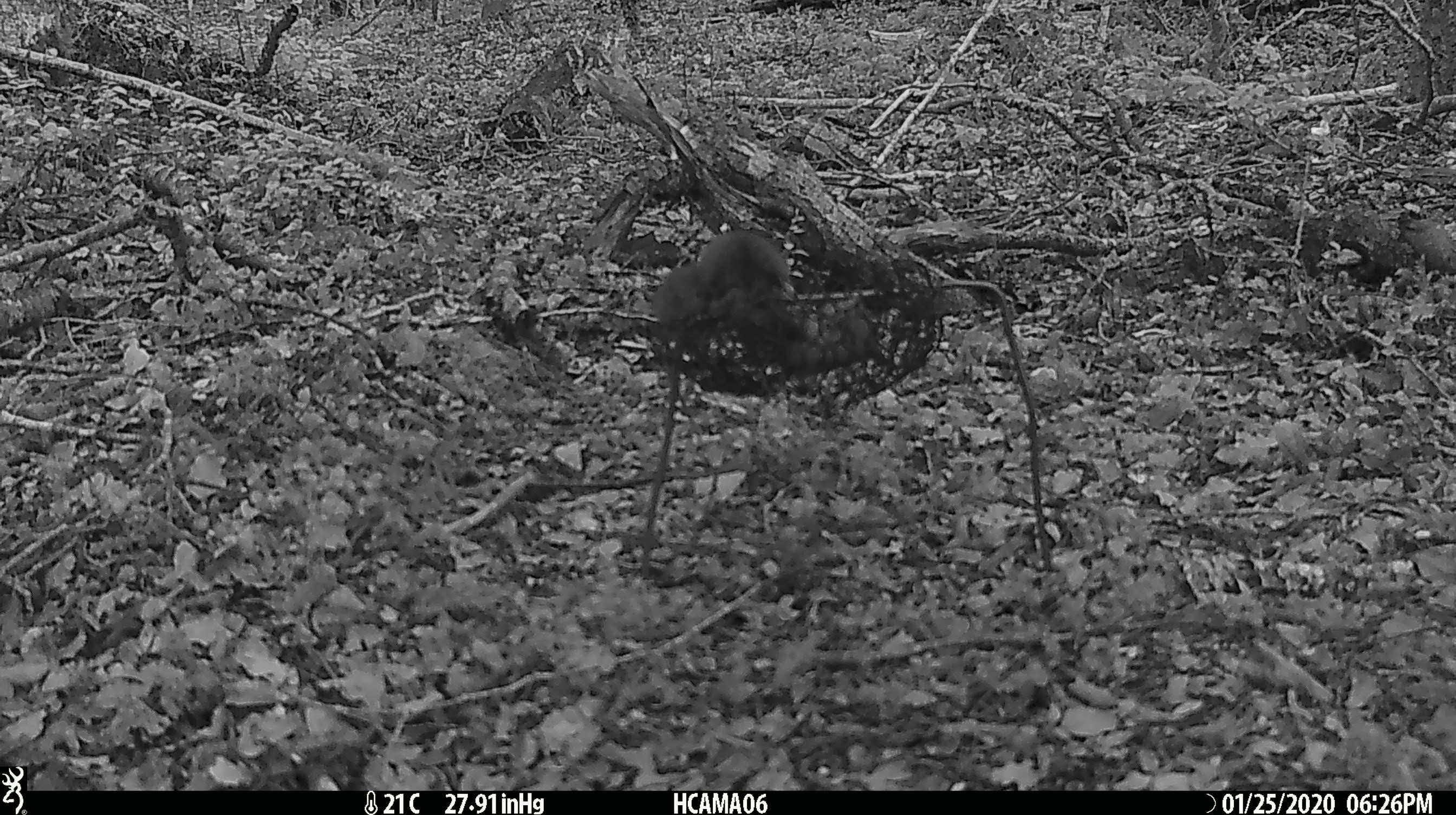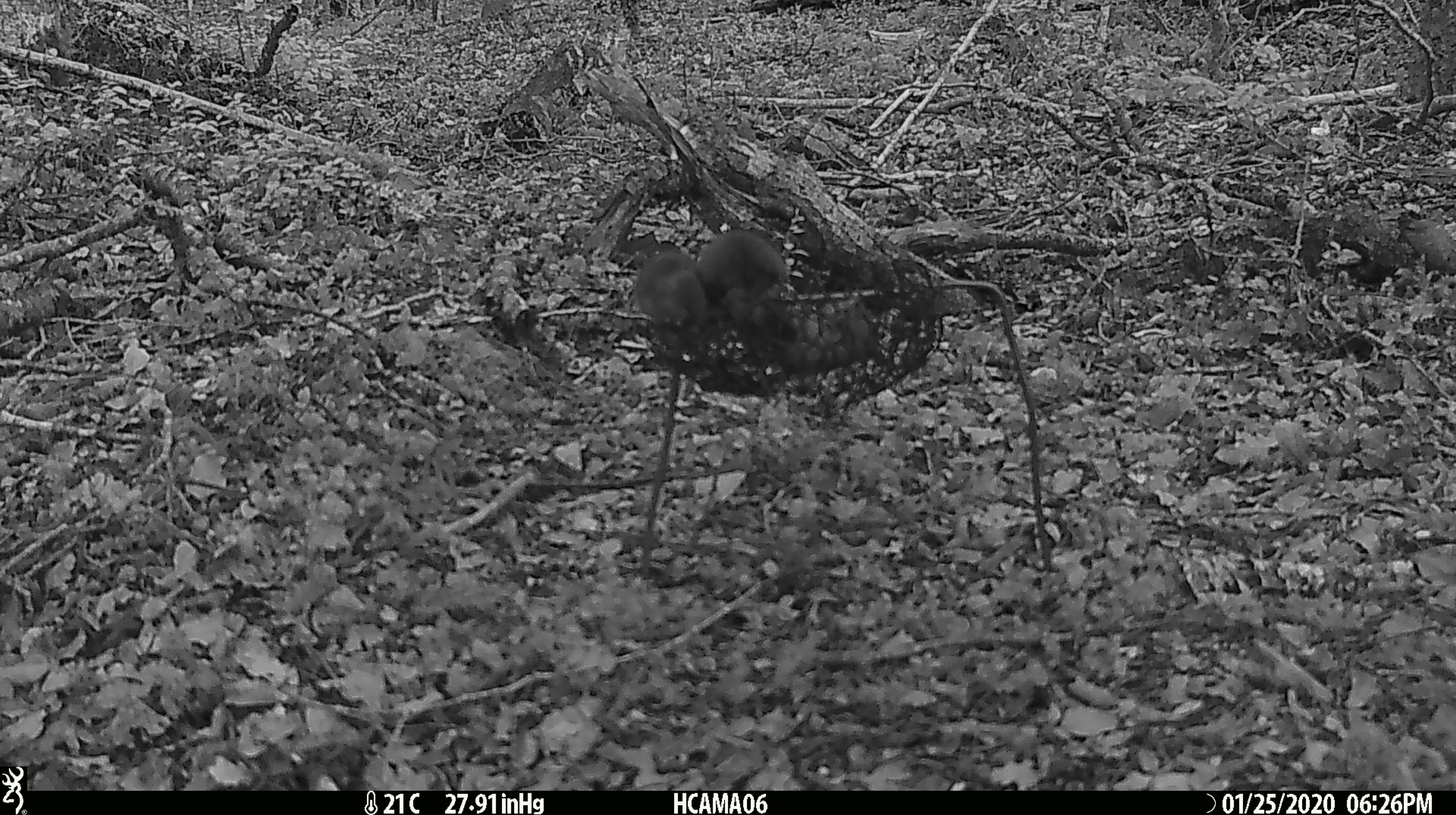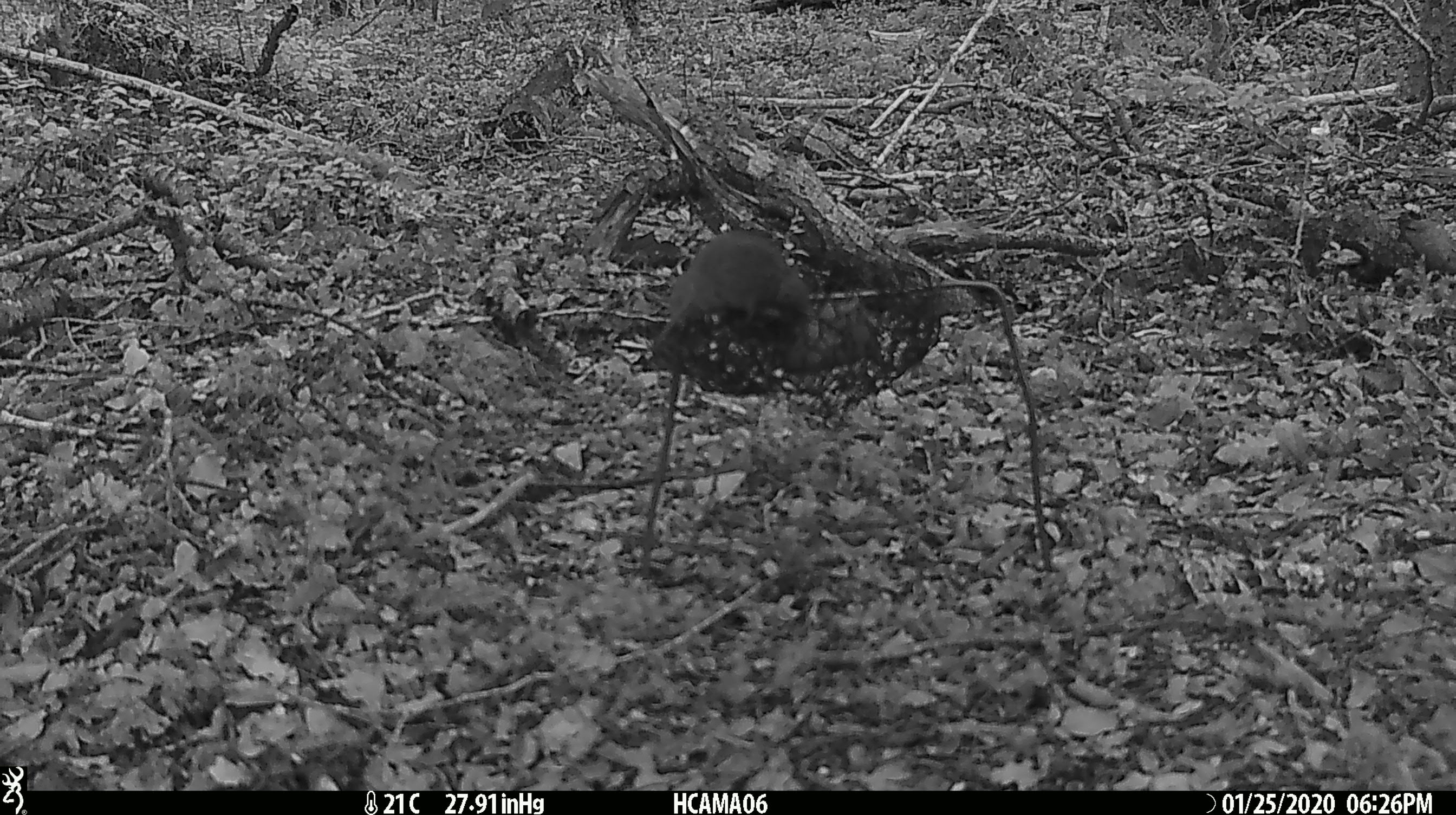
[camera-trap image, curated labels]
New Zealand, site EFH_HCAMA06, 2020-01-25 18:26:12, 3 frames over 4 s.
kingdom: Animalia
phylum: Chordata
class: Mammalia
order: Rodentia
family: Muridae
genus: Mus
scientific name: Mus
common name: mouse